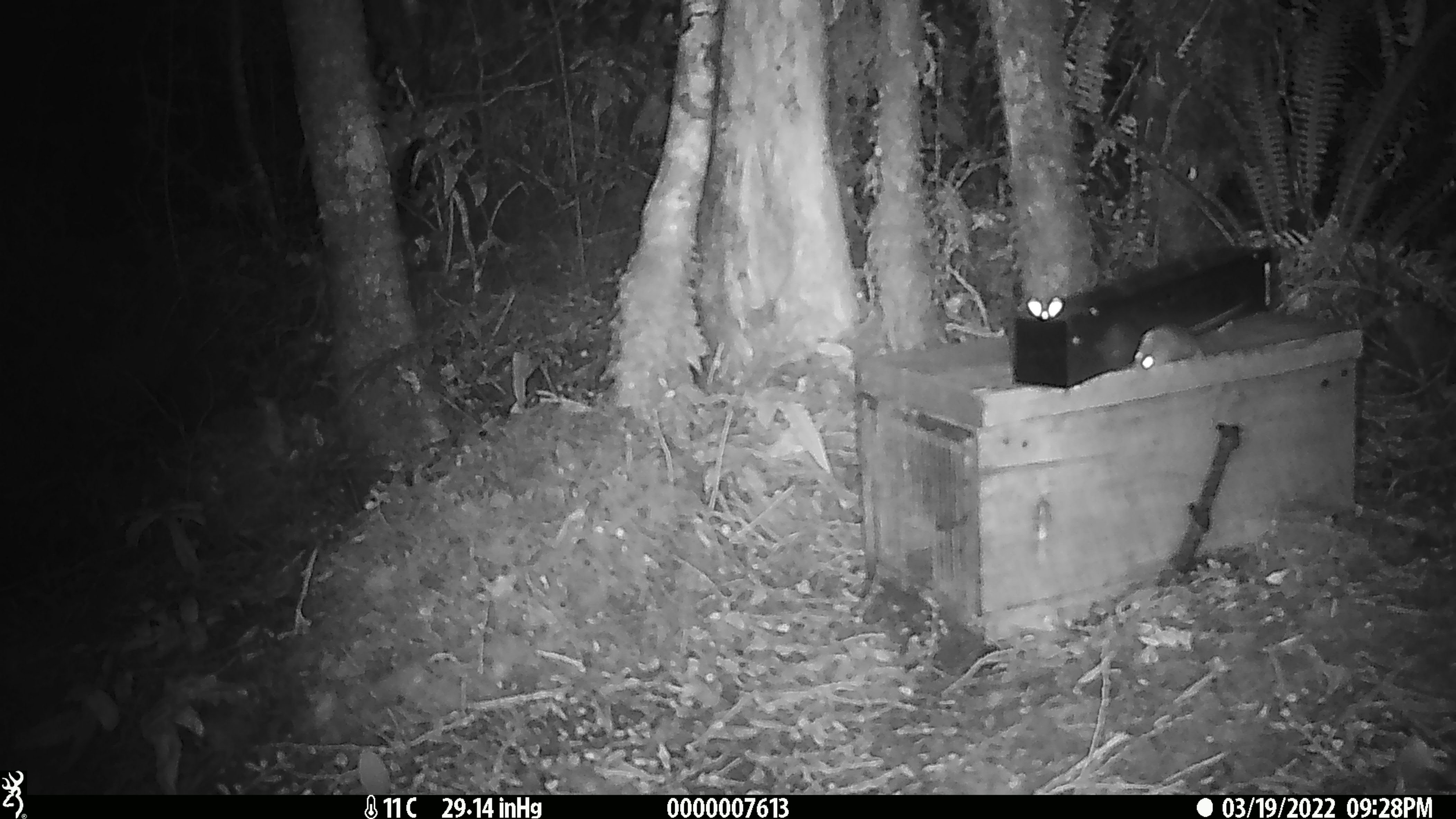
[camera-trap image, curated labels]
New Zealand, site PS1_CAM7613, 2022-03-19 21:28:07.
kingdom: Animalia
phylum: Chordata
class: Mammalia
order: Rodentia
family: Muridae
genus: Mus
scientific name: Mus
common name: mouse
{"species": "mouse (Mus)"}